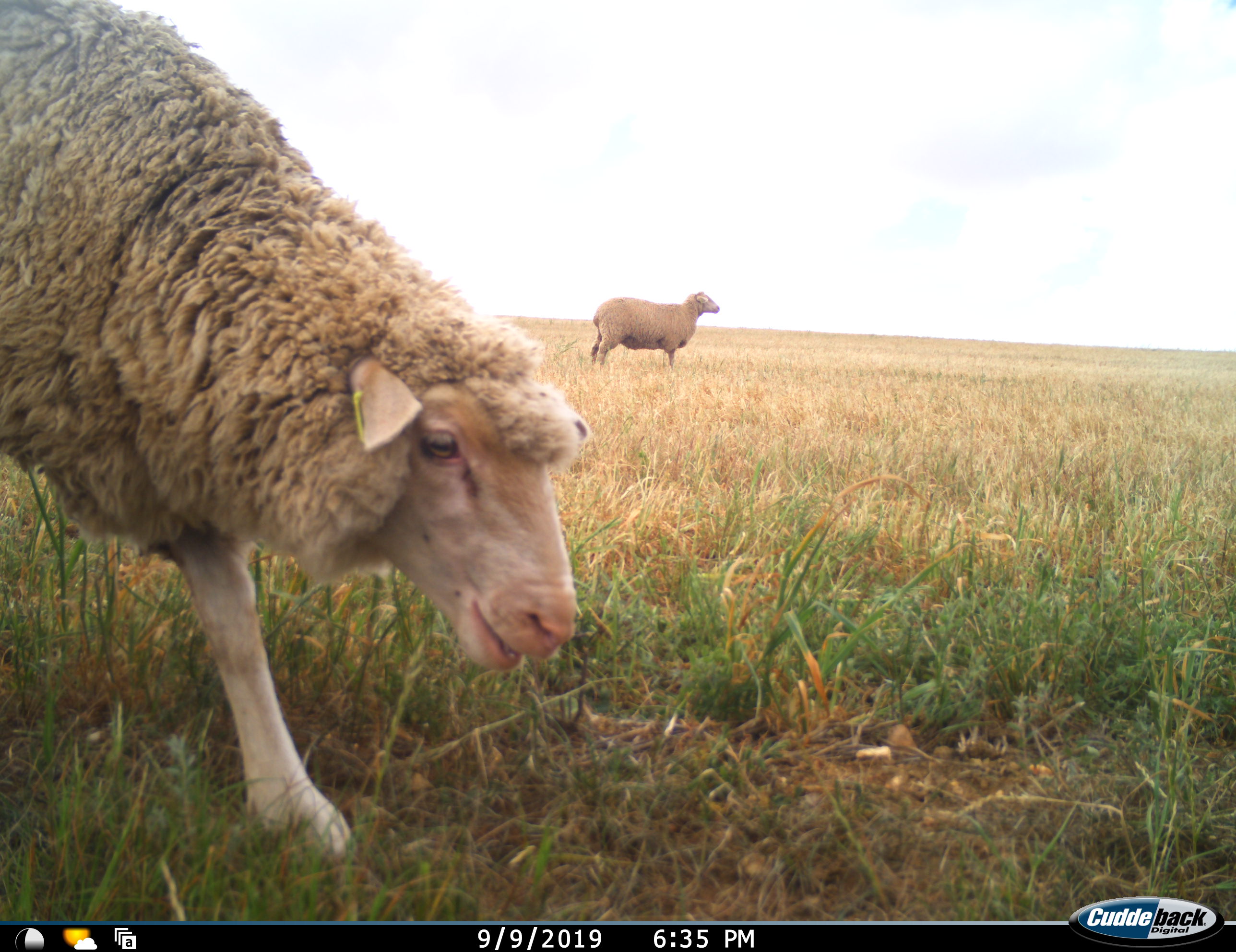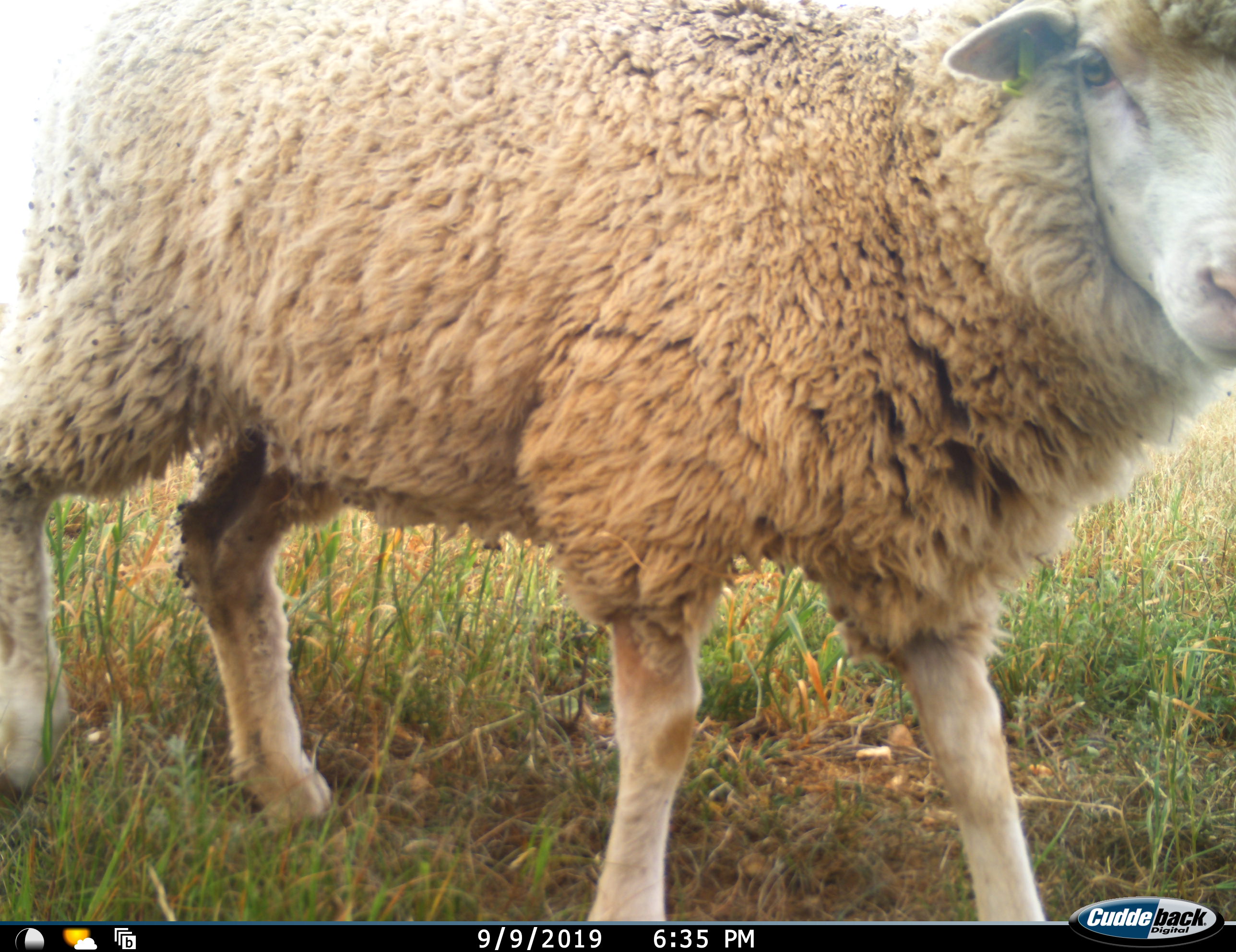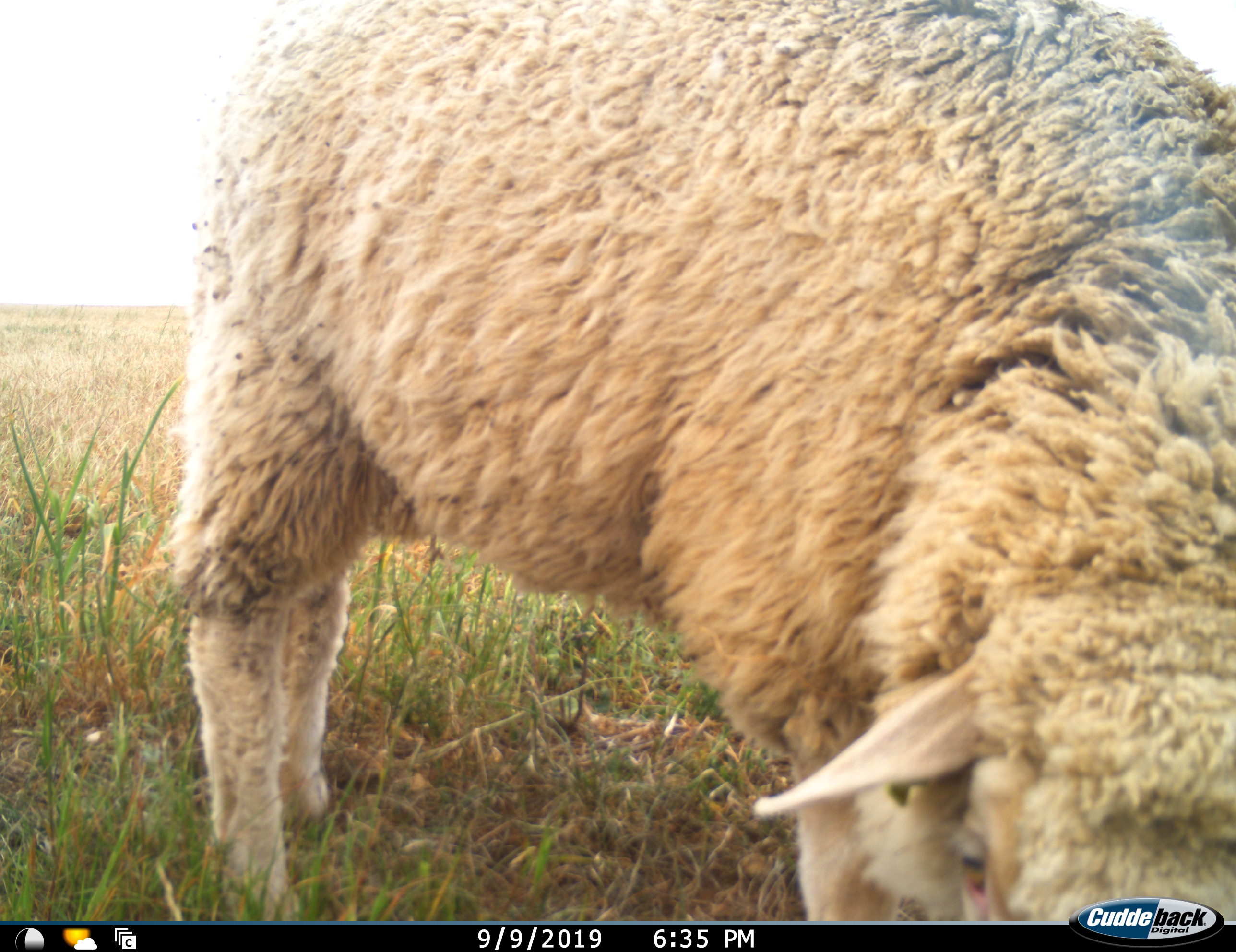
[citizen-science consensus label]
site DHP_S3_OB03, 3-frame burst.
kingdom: Animalia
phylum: Chordata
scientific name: Vertebrata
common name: domestic animal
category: domesticanimal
Domesticanimal (domestic animal) (Vertebrata), count 2. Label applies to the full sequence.